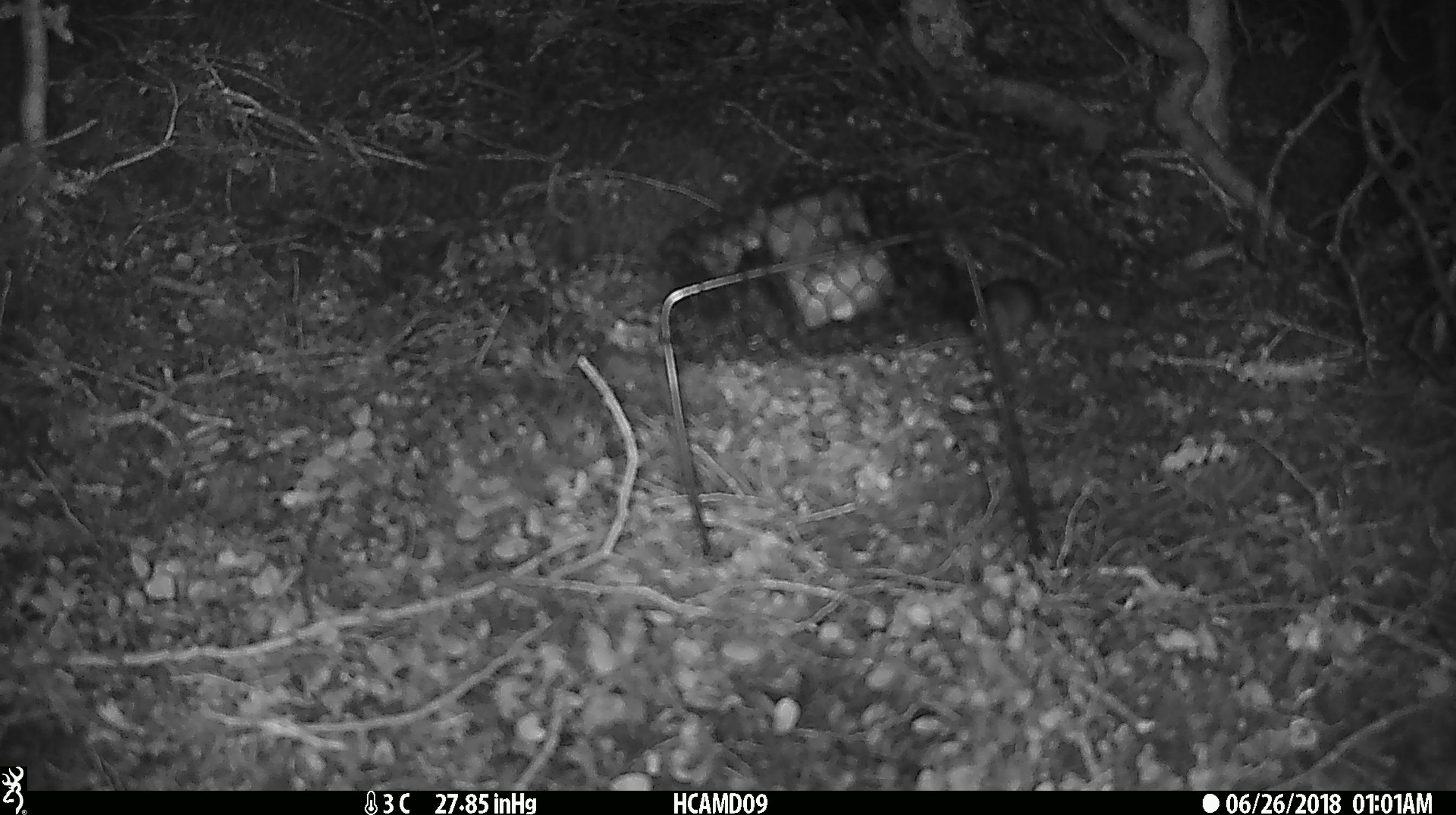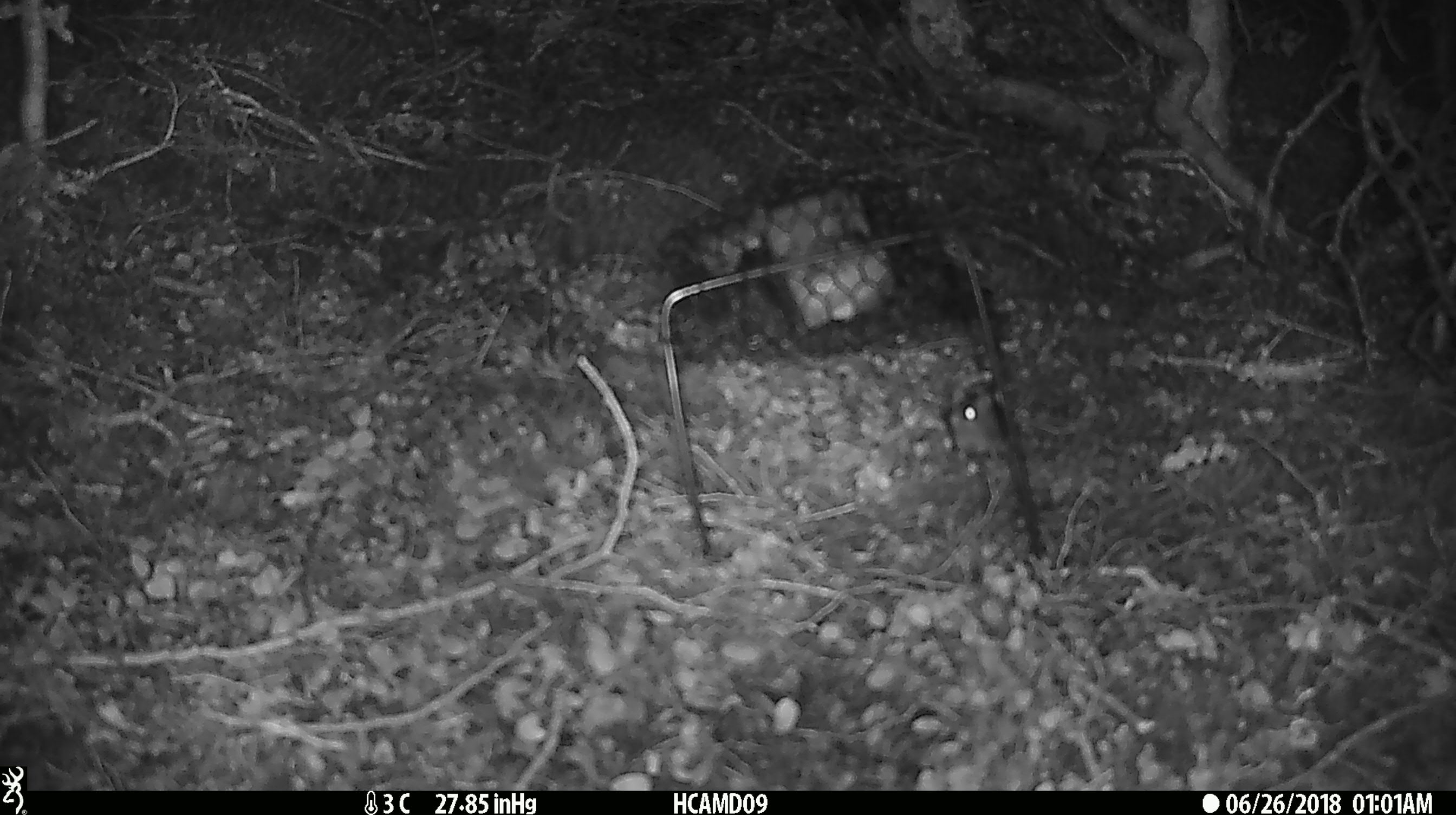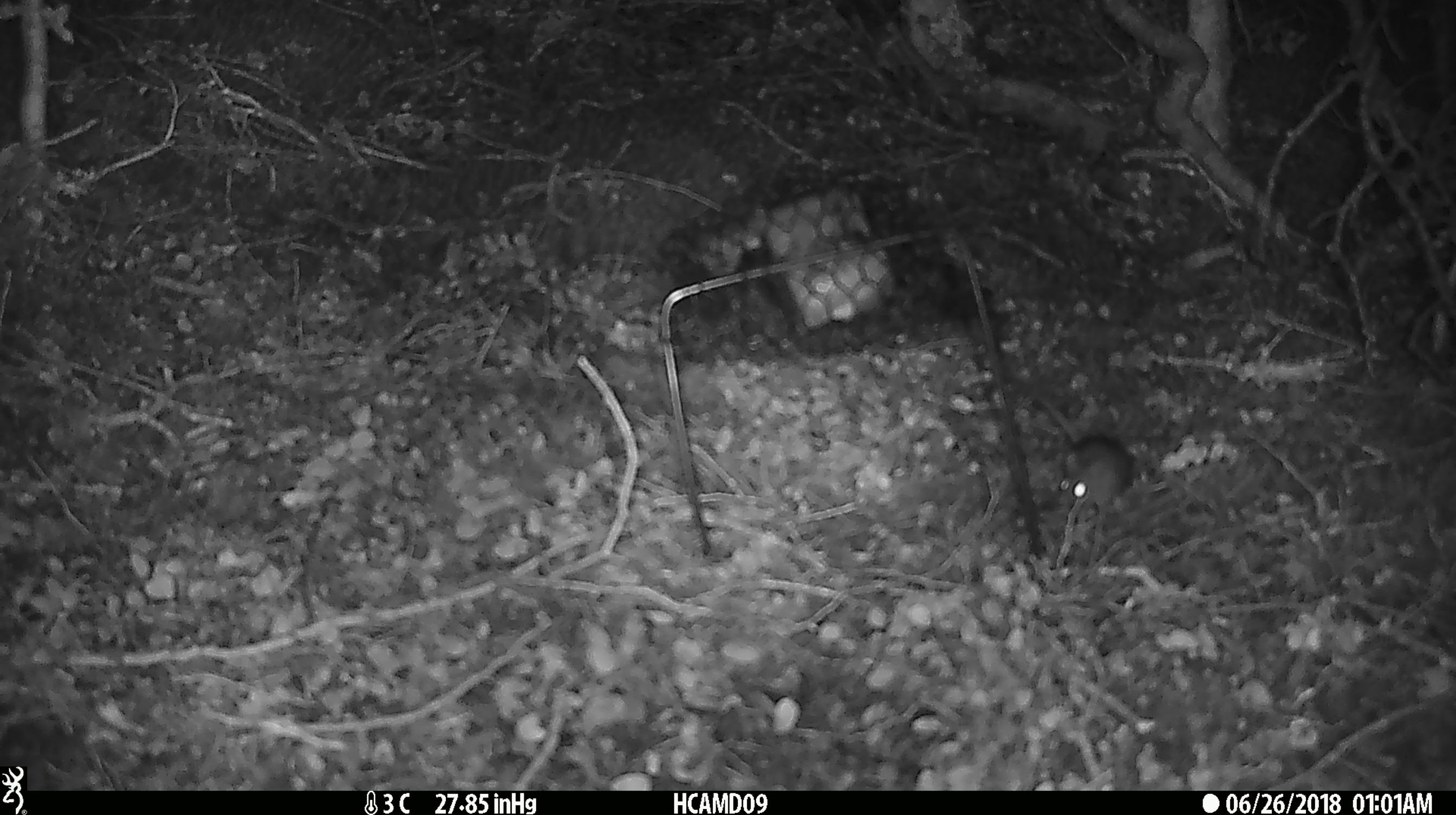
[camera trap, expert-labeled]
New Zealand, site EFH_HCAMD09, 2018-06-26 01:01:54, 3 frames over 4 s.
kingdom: Animalia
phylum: Chordata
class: Mammalia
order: Rodentia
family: Muridae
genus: Mus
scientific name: Mus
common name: mouse